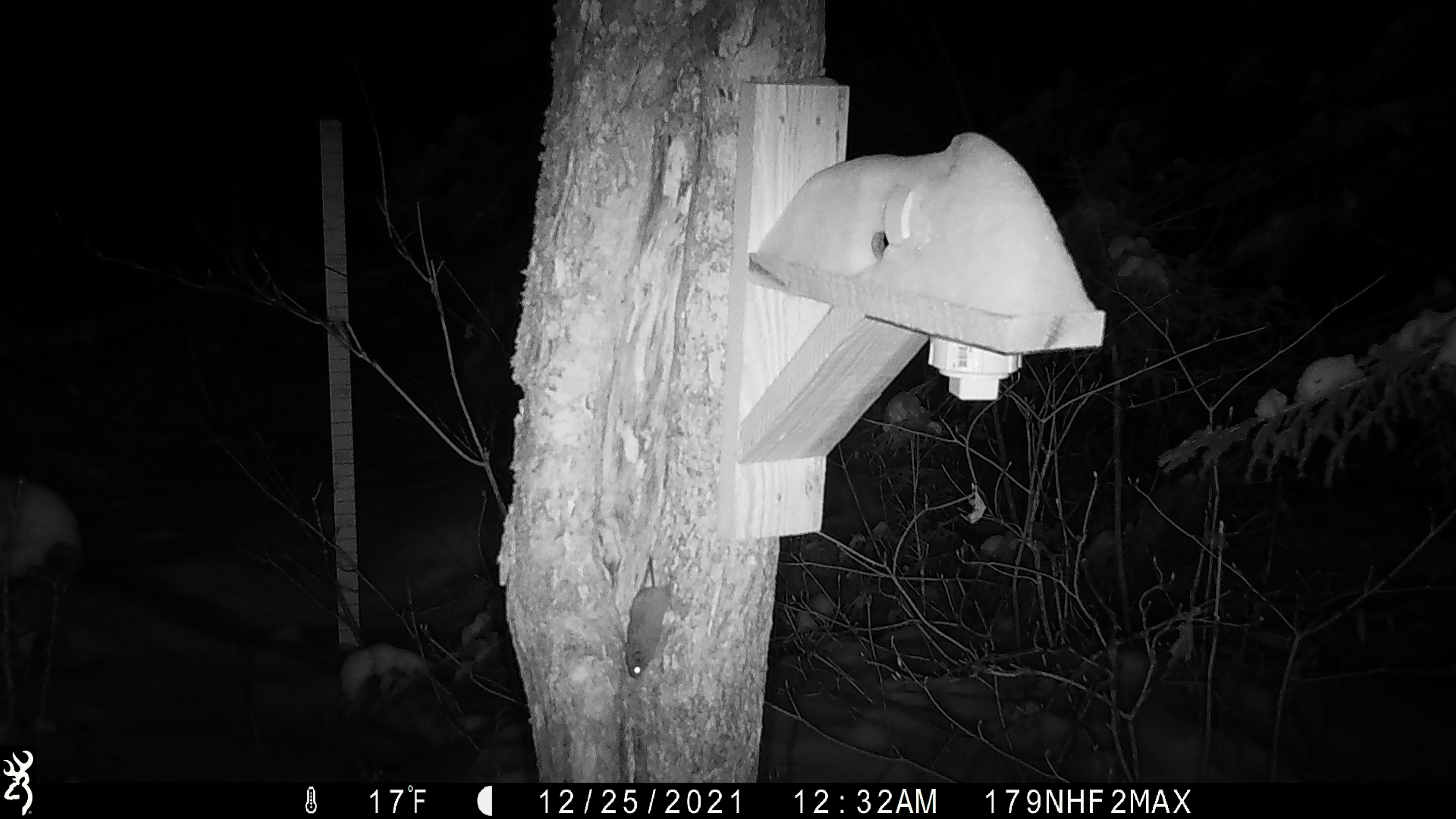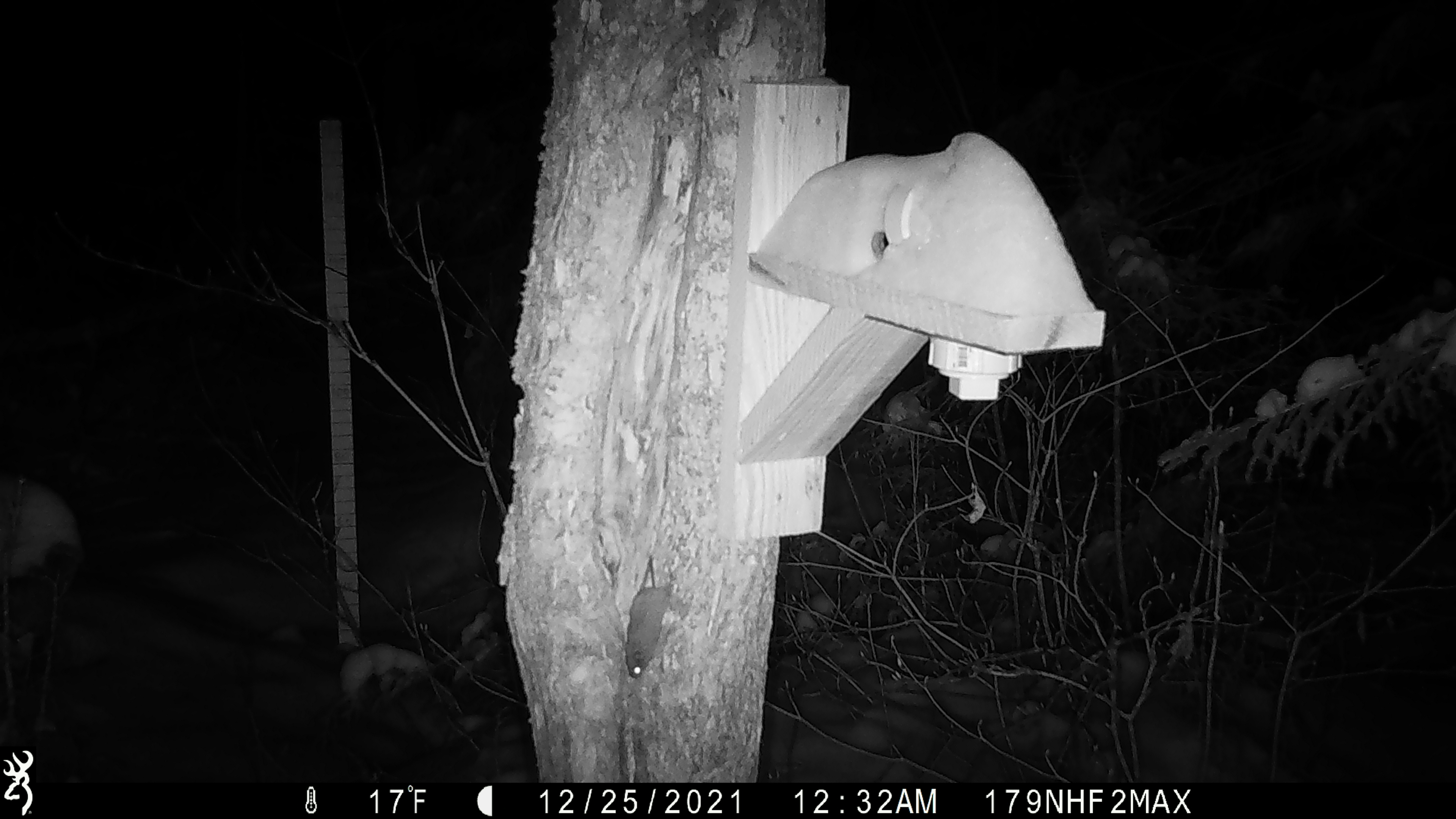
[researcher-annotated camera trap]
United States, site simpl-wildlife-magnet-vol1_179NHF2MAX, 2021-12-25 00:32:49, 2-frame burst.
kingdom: Animalia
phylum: Chordata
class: Mammalia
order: Rodentia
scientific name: Rodentia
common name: mouse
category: mouse sp.